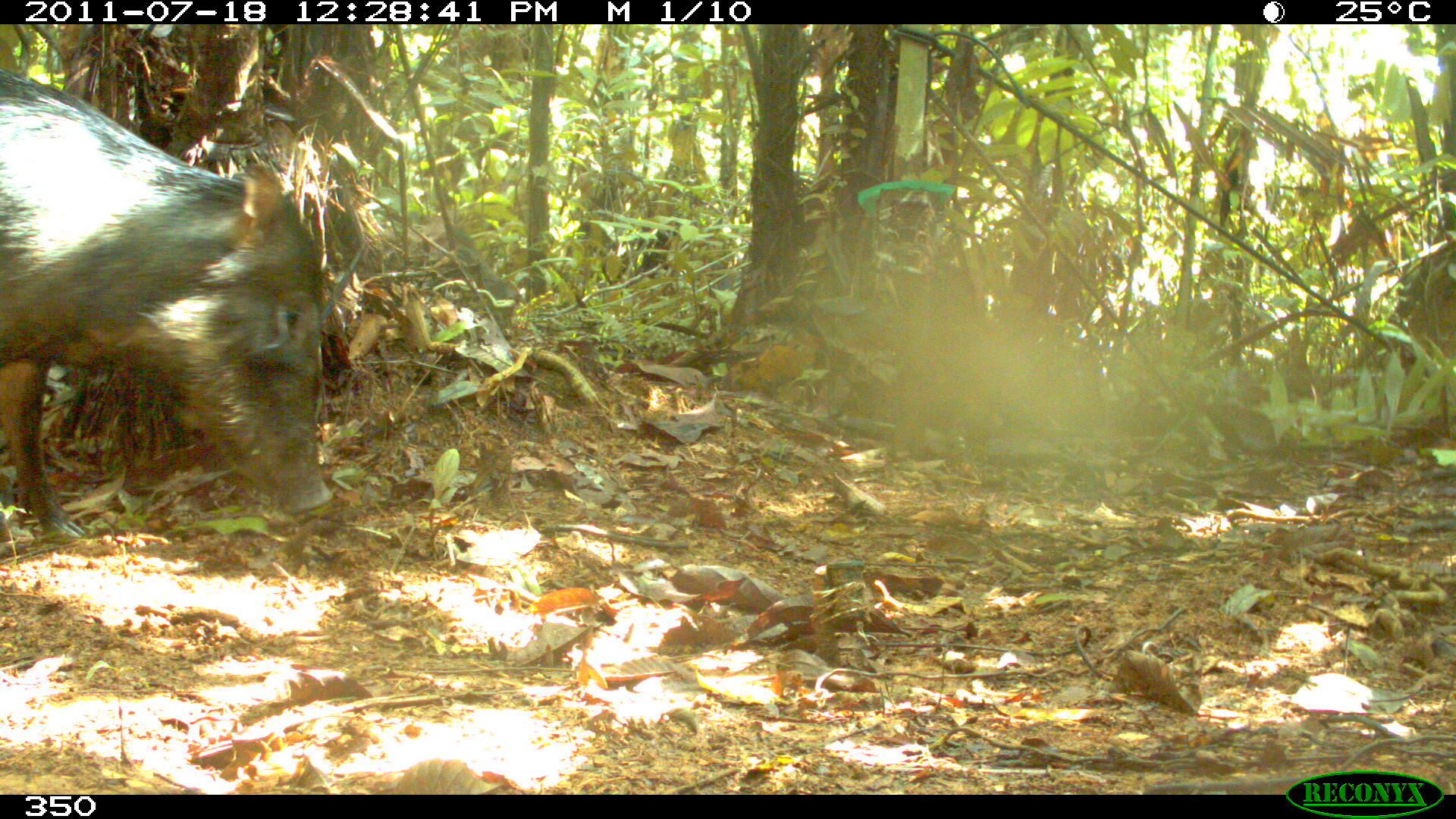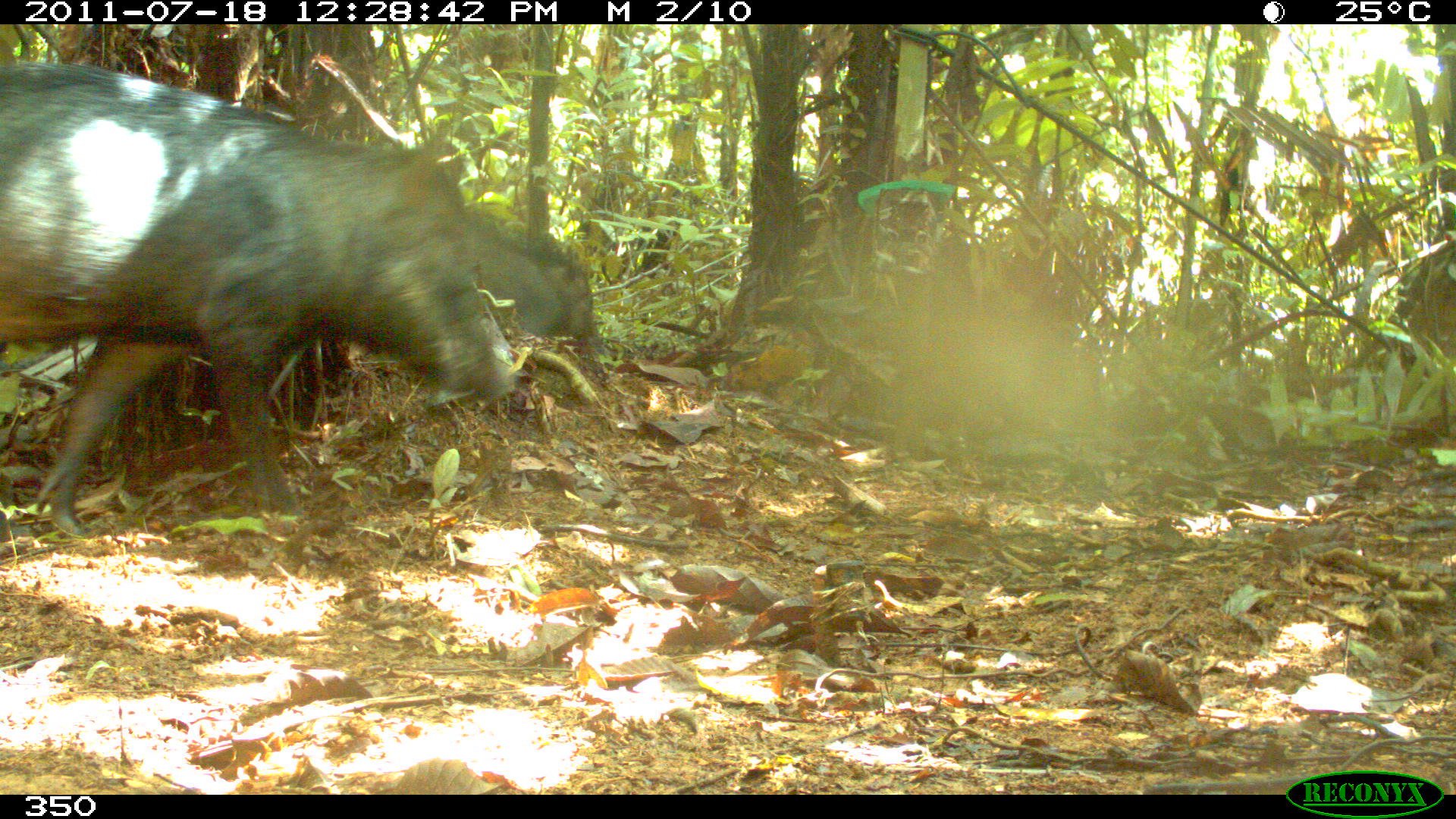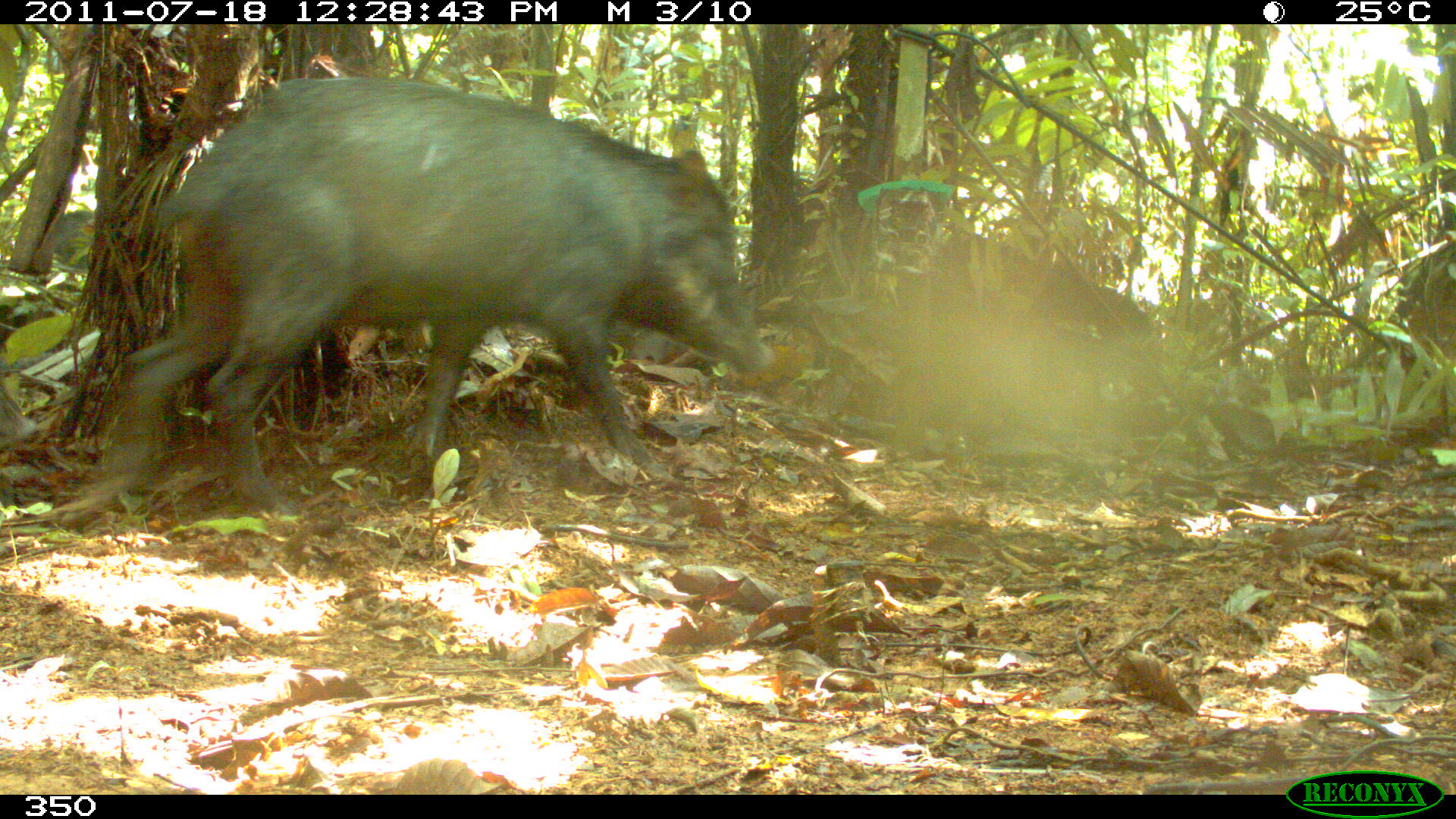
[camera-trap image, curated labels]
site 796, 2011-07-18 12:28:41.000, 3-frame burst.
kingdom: Animalia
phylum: Chordata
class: Mammalia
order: Artiodactyla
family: Tayassuidae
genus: Tayassu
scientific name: Tayassu pecari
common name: white-lipped peccary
Tayassu pecari (white-lipped peccary).